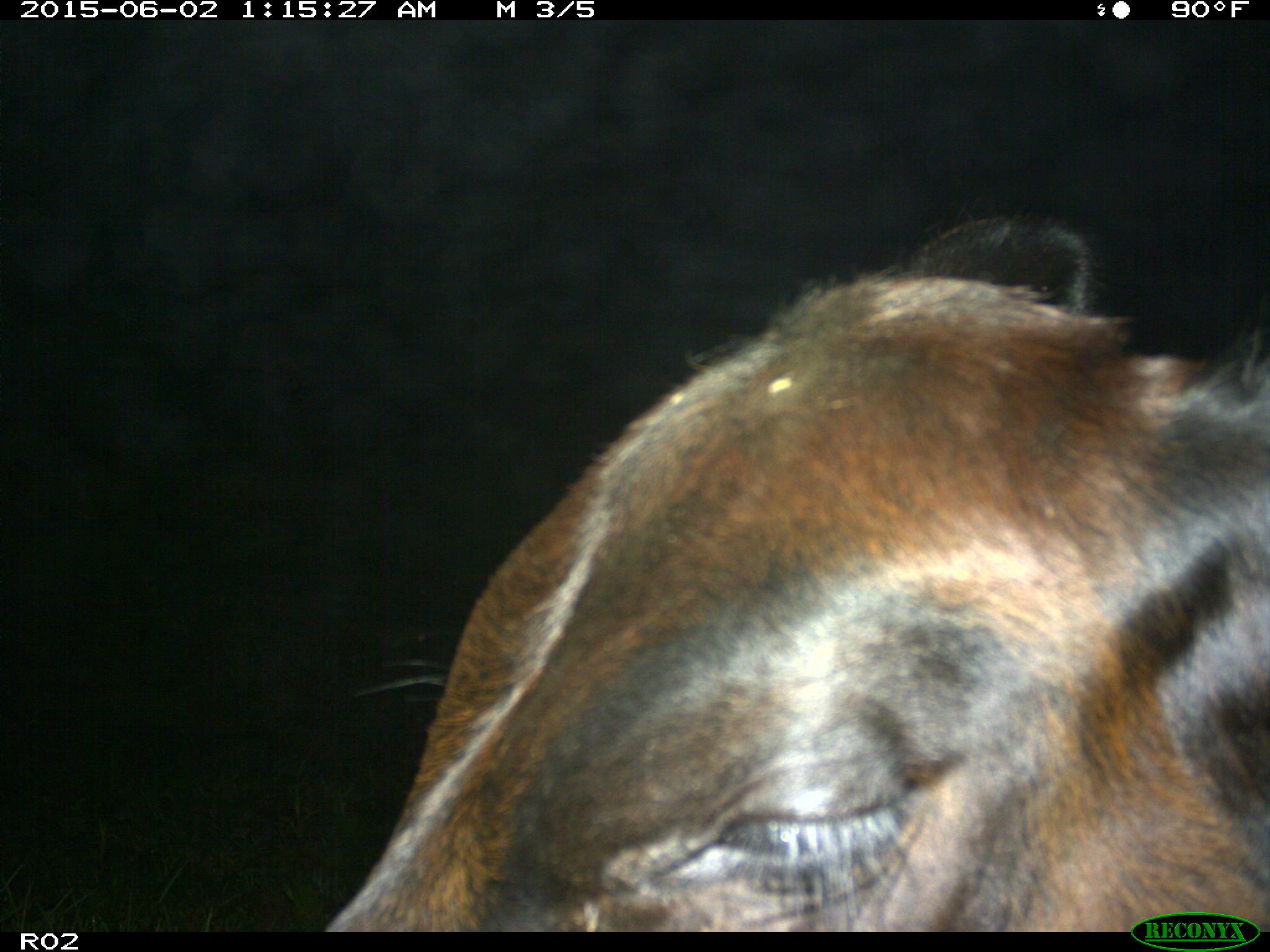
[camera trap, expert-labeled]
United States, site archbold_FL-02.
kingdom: Animalia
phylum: Chordata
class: Mammalia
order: Artiodactyla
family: Bovidae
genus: Bos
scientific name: Bos taurus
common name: domestic cow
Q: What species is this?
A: Bos taurus (domestic cow).